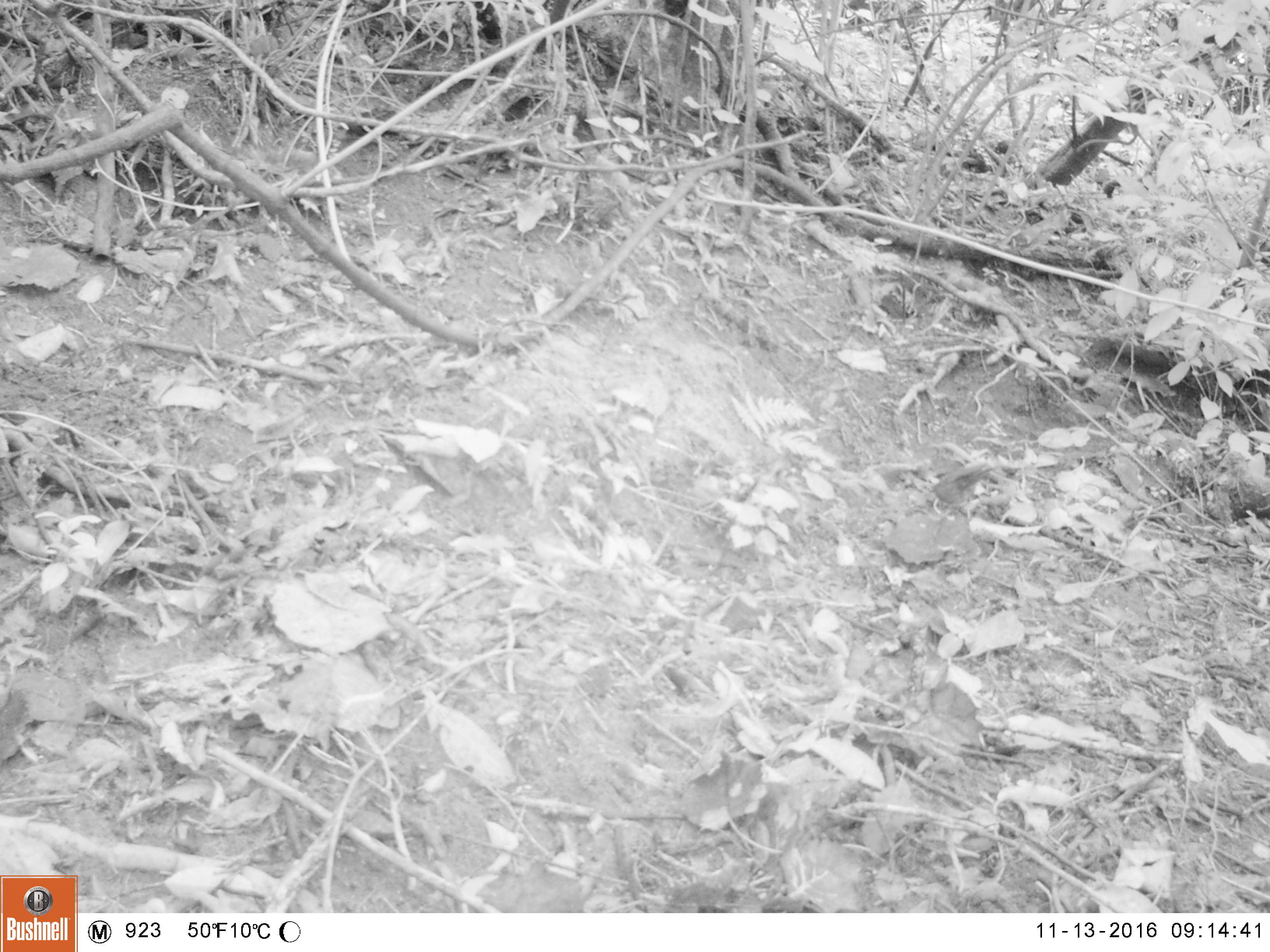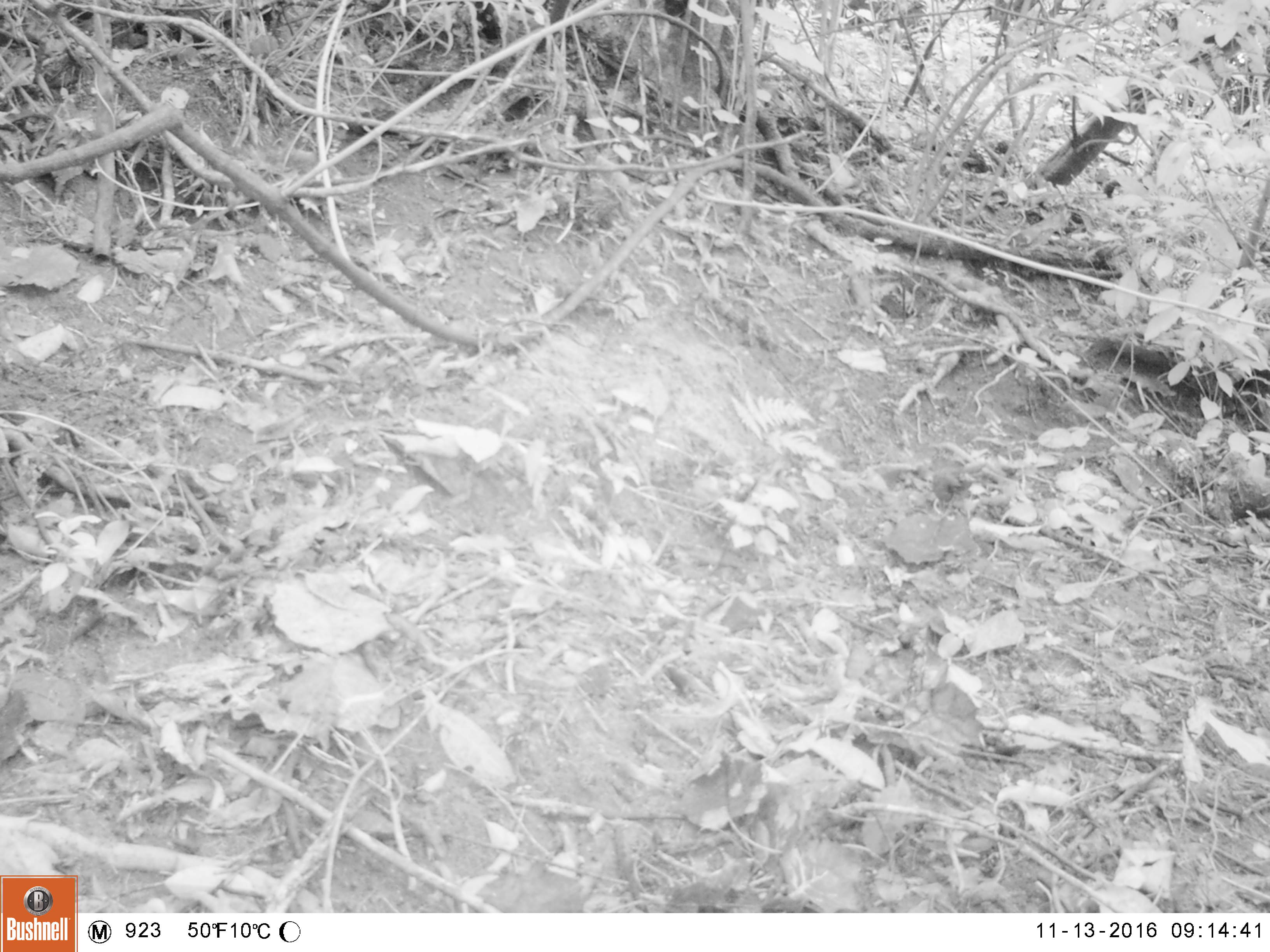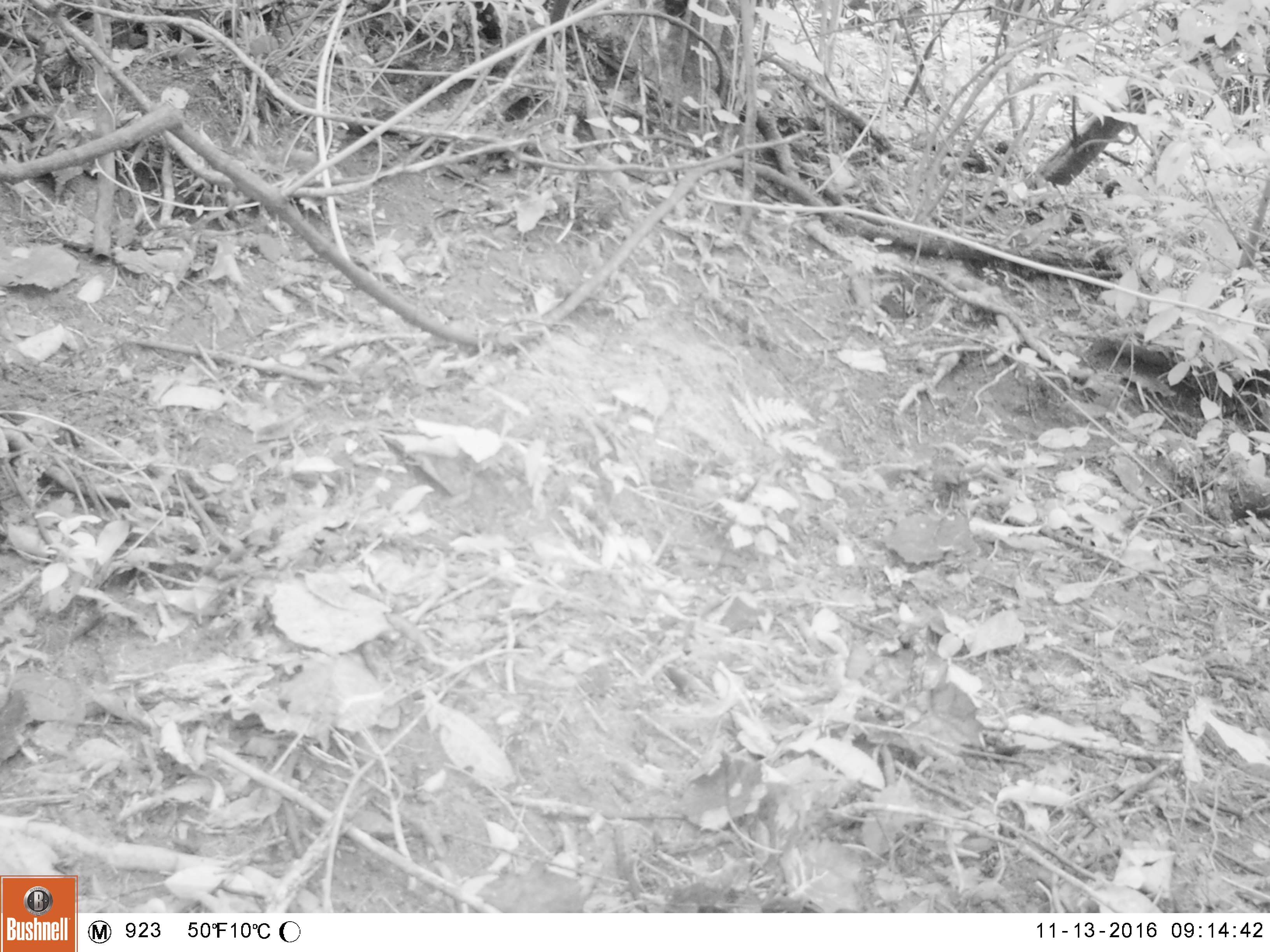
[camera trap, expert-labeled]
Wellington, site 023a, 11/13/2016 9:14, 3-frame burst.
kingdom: Animalia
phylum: Chordata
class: Aves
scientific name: Aves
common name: bird